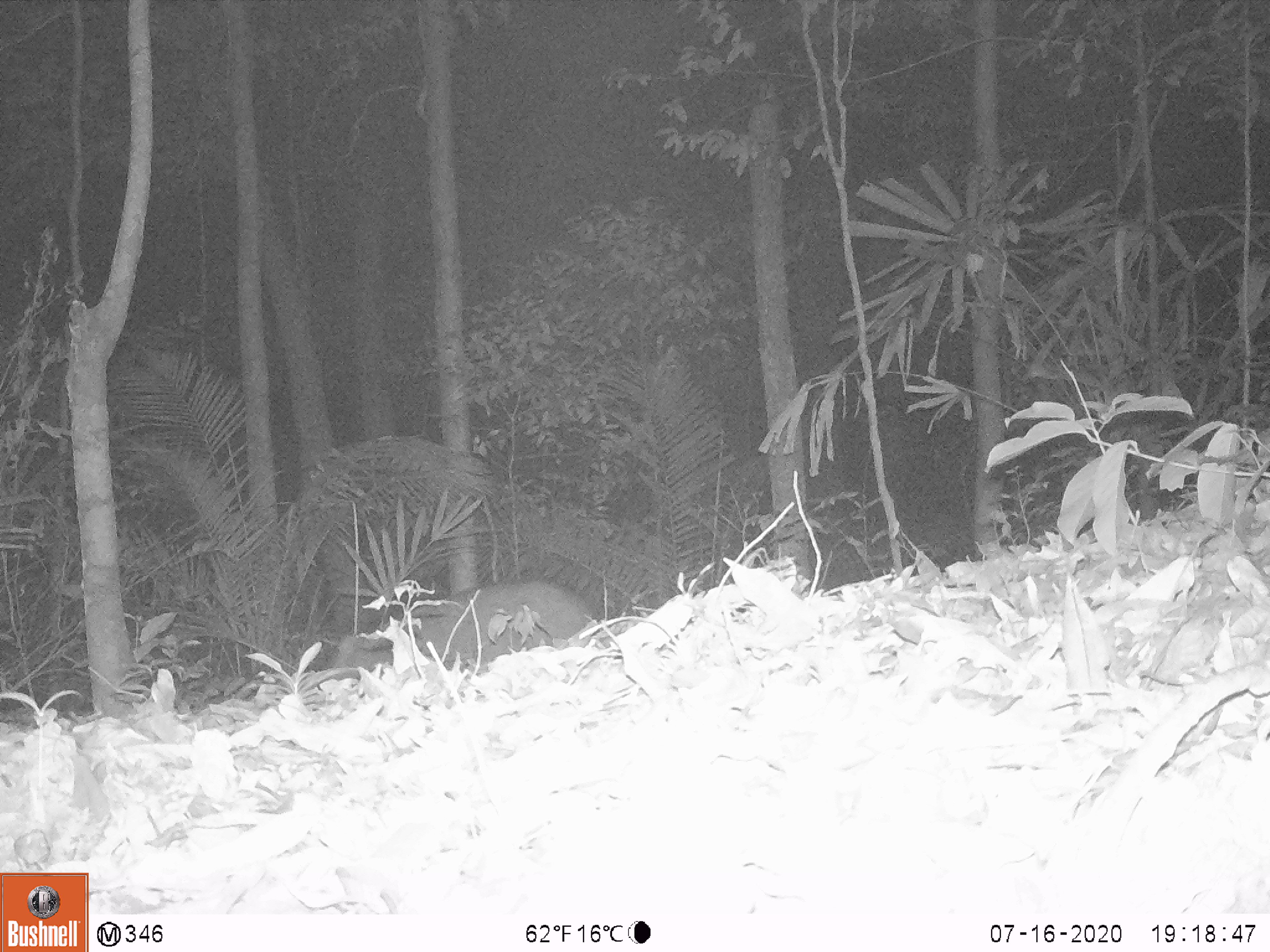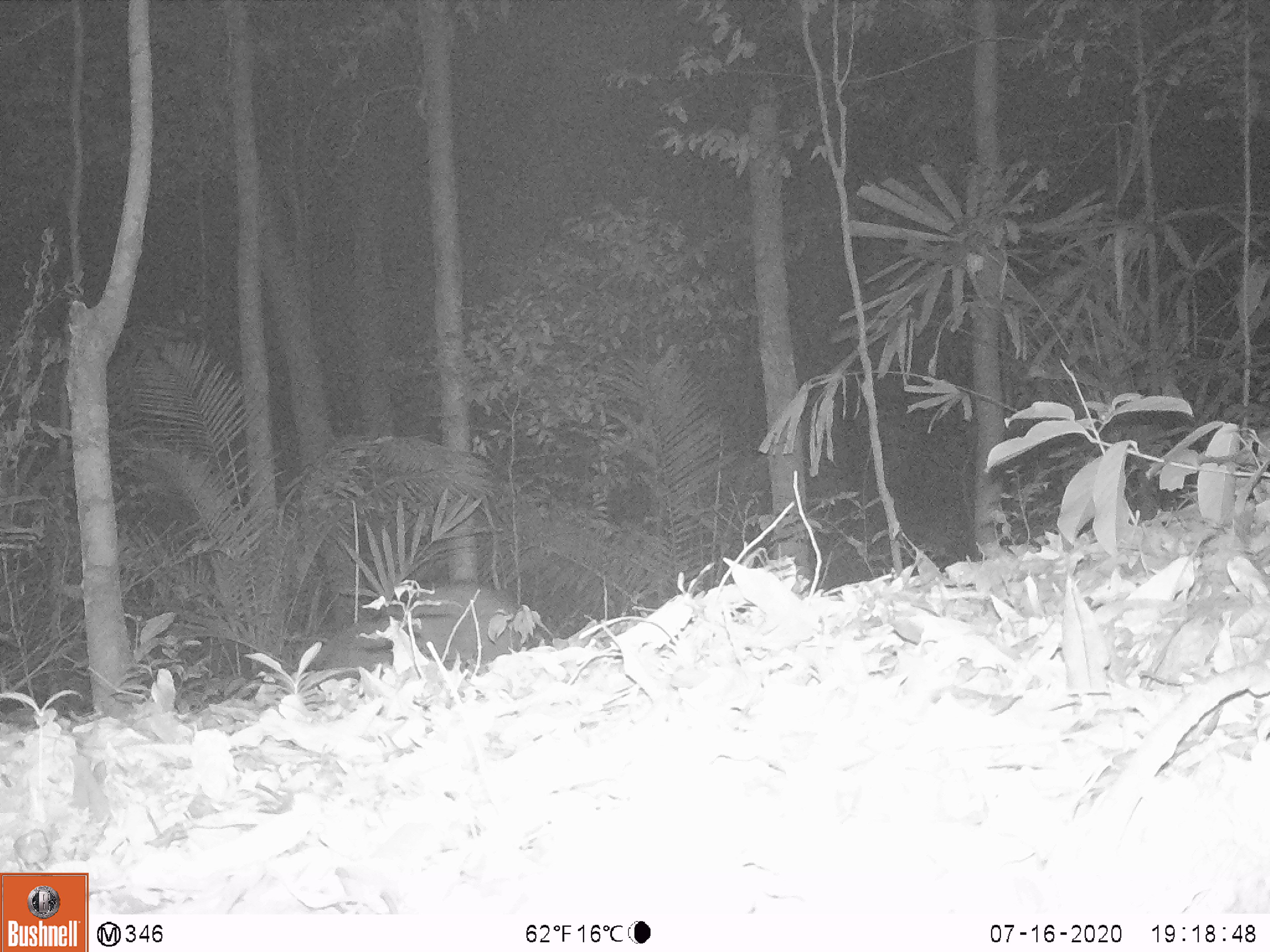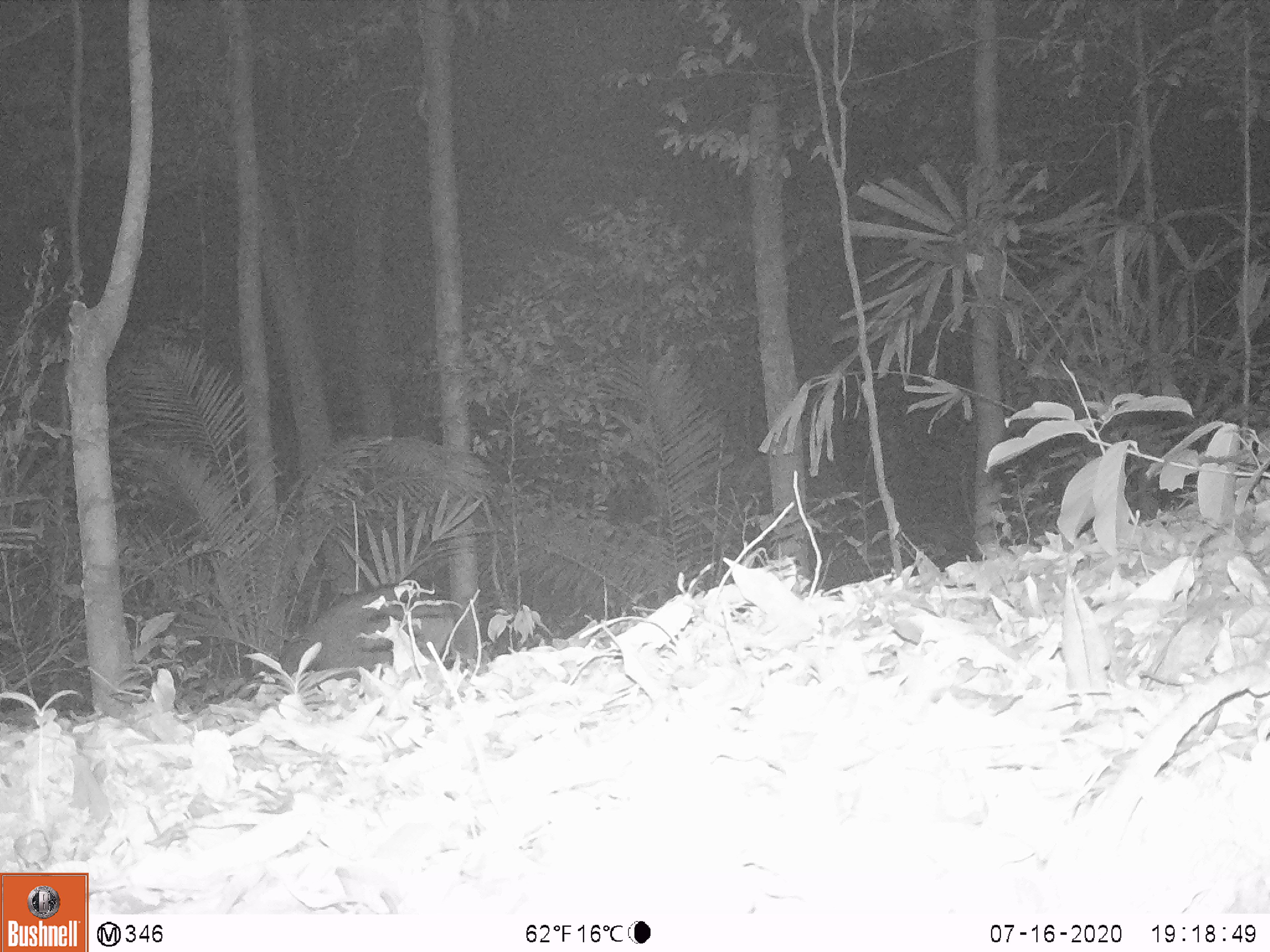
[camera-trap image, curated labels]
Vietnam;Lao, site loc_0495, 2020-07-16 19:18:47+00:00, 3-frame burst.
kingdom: Animalia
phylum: Chordata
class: Mammalia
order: Artiodactyla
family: Suidae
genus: Sus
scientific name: Sus scrofa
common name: eurasian wild pig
Eurasian wild pig (Sus scrofa). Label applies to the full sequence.